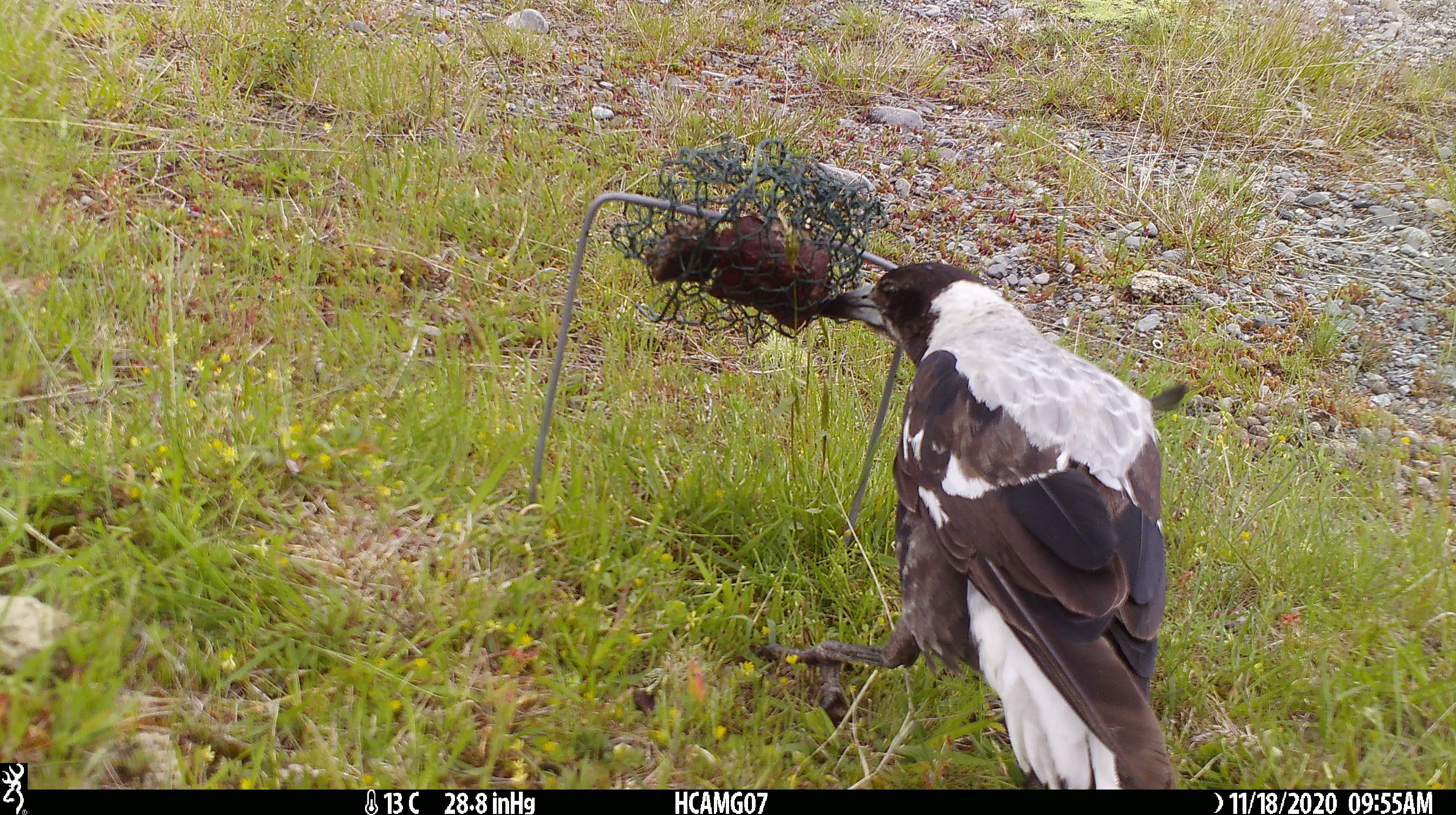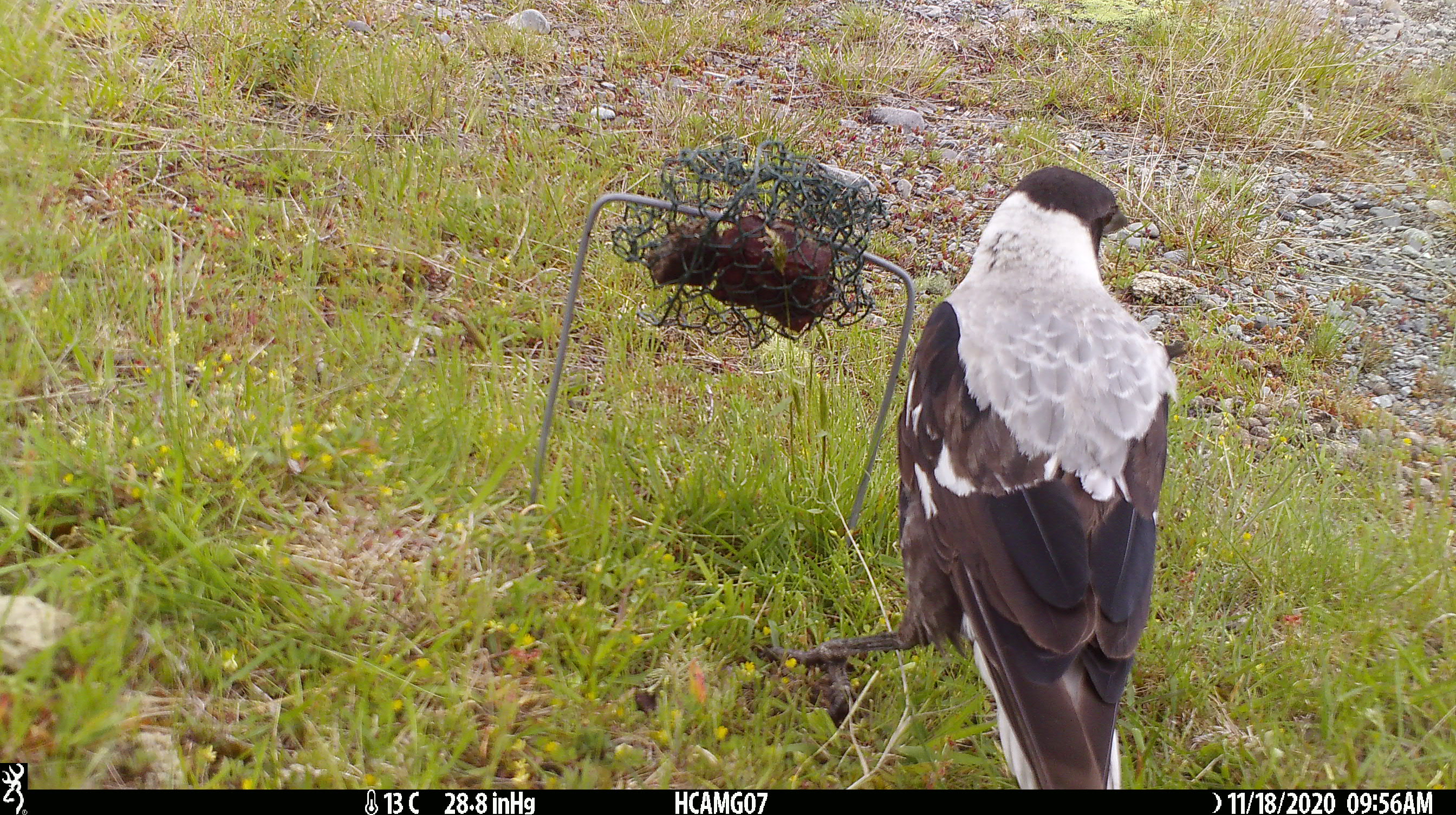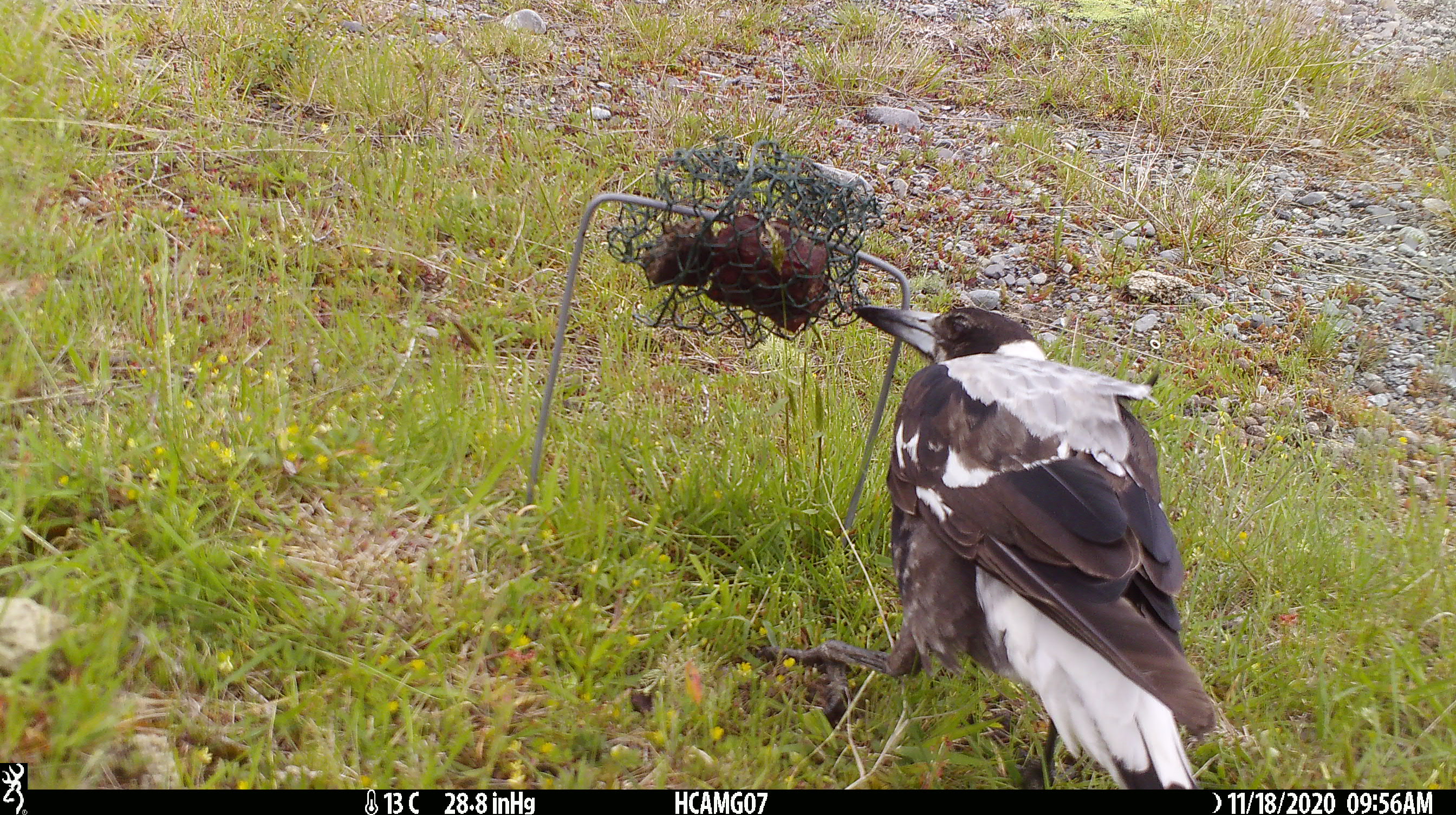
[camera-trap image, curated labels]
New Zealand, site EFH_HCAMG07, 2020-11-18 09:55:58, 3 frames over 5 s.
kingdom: Animalia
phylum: Chordata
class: Aves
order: Passeriformes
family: Artamidae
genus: Gymnorhina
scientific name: Gymnorhina tibicen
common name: australian magpie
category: magpie